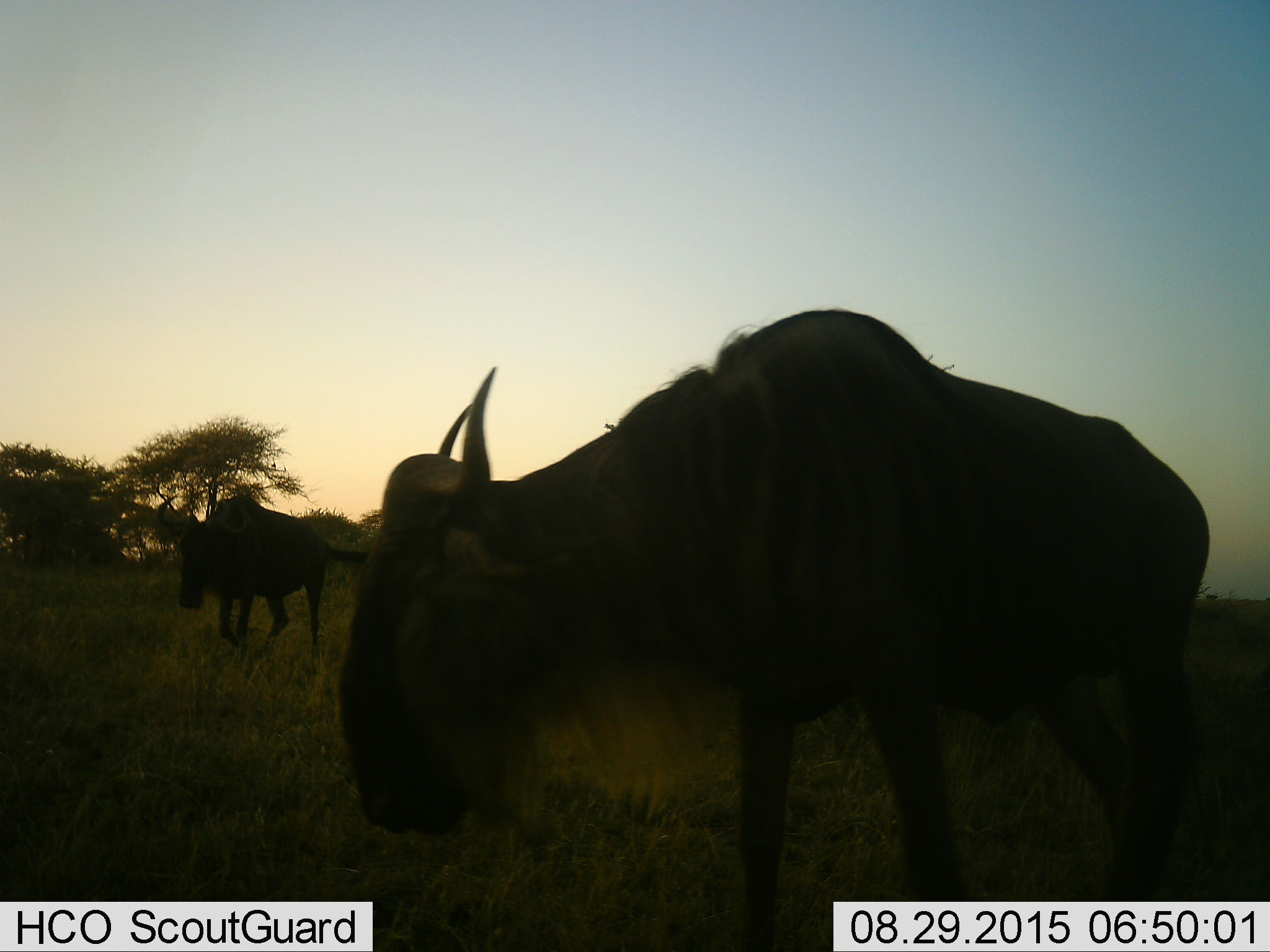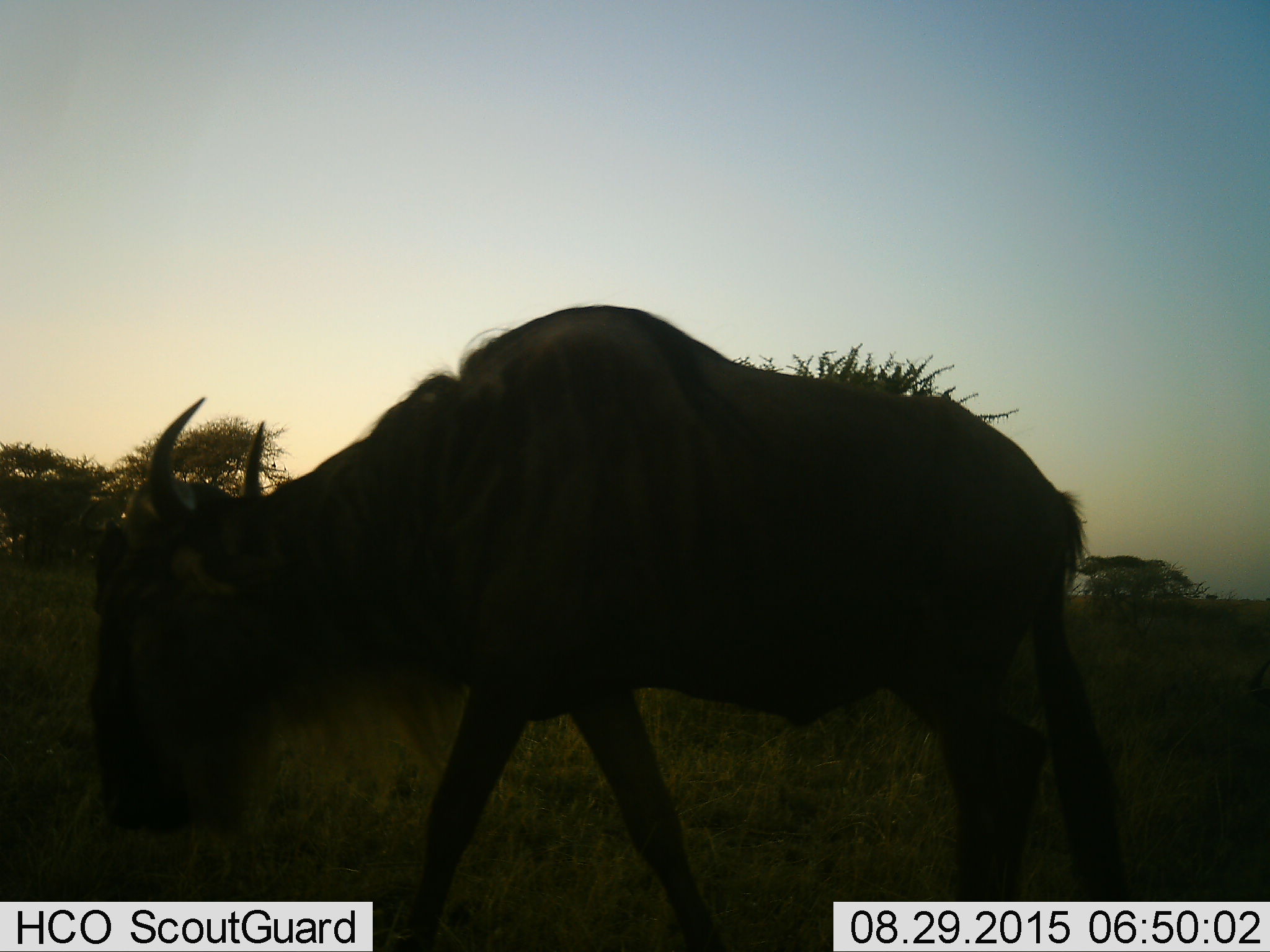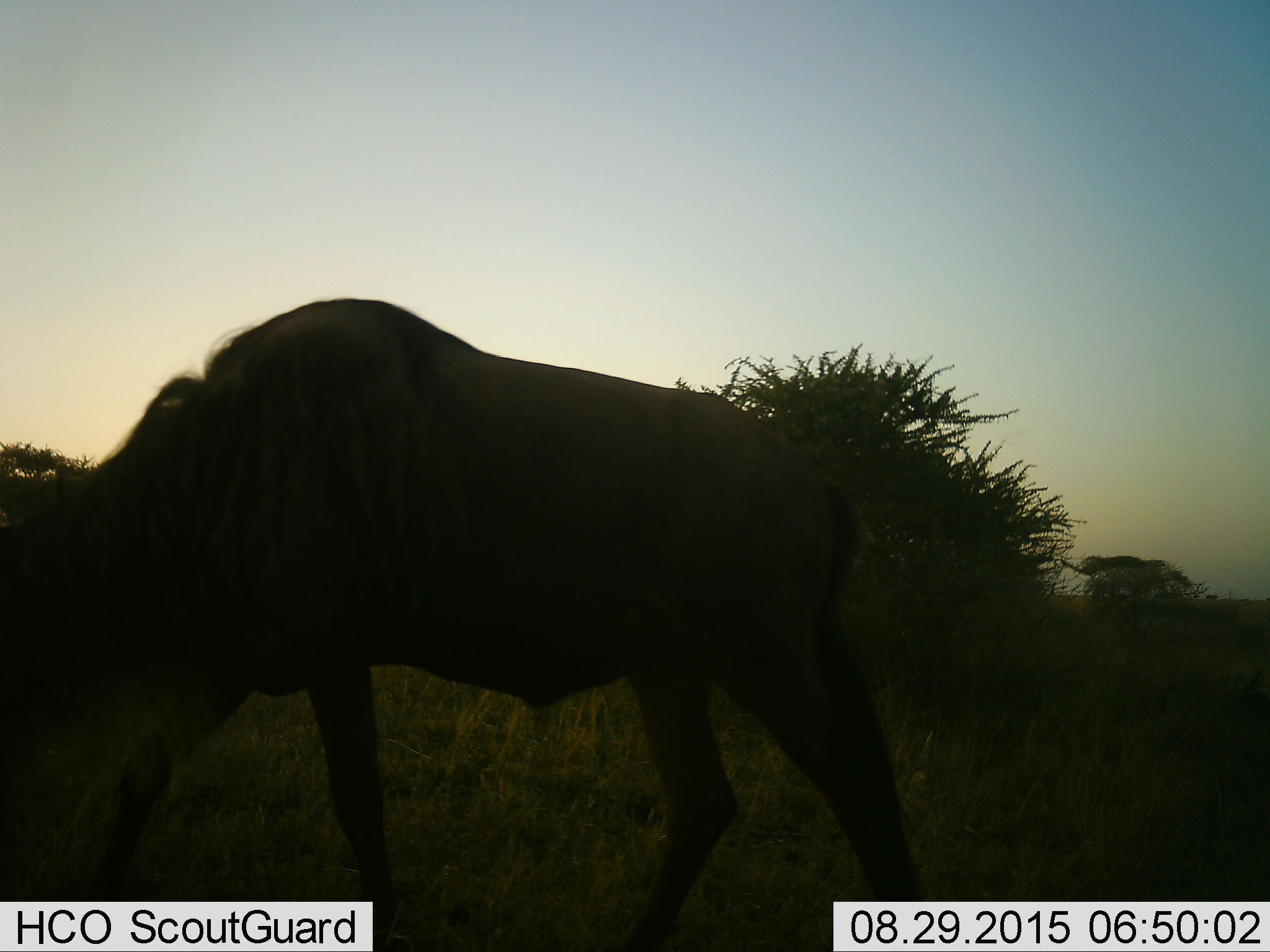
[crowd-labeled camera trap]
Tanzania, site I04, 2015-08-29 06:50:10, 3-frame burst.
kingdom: Animalia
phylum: Chordata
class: Mammalia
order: Artiodactyla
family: Bovidae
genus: Connochaetes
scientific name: Connochaetes taurinus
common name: blue wildebeest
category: wildebeest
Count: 2.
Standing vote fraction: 12%.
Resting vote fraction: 0%.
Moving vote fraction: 88%.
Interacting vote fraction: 0%.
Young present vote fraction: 0%.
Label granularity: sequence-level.